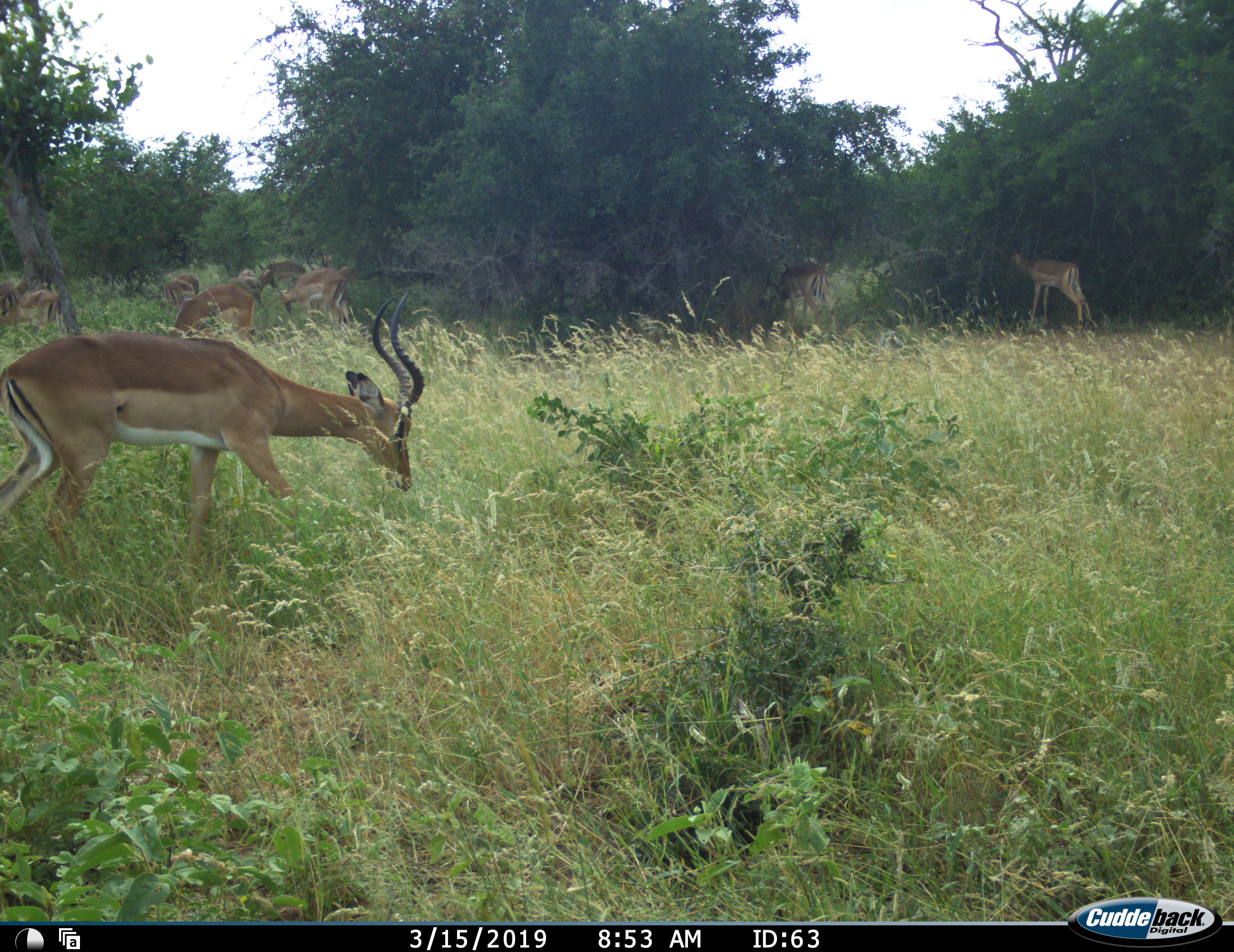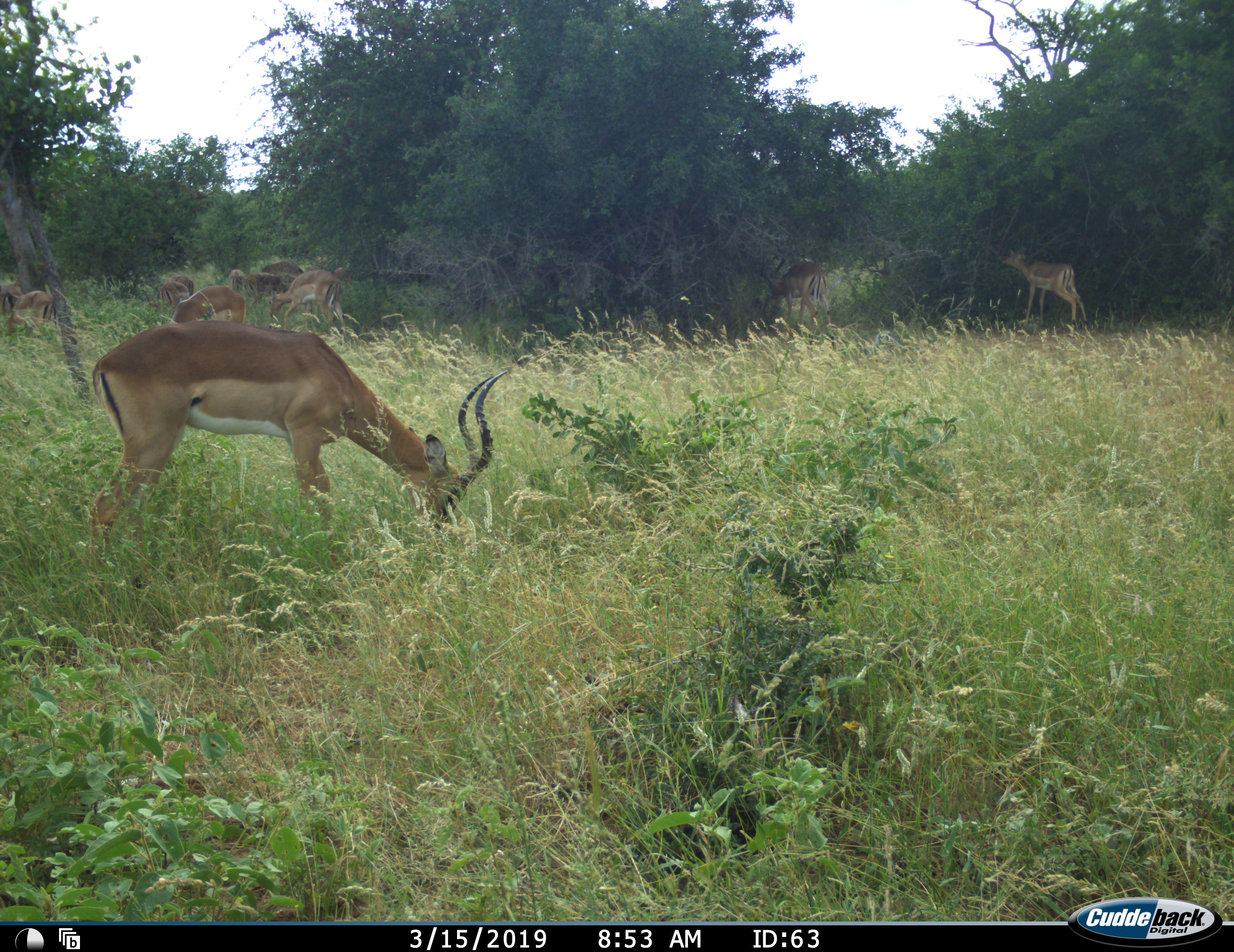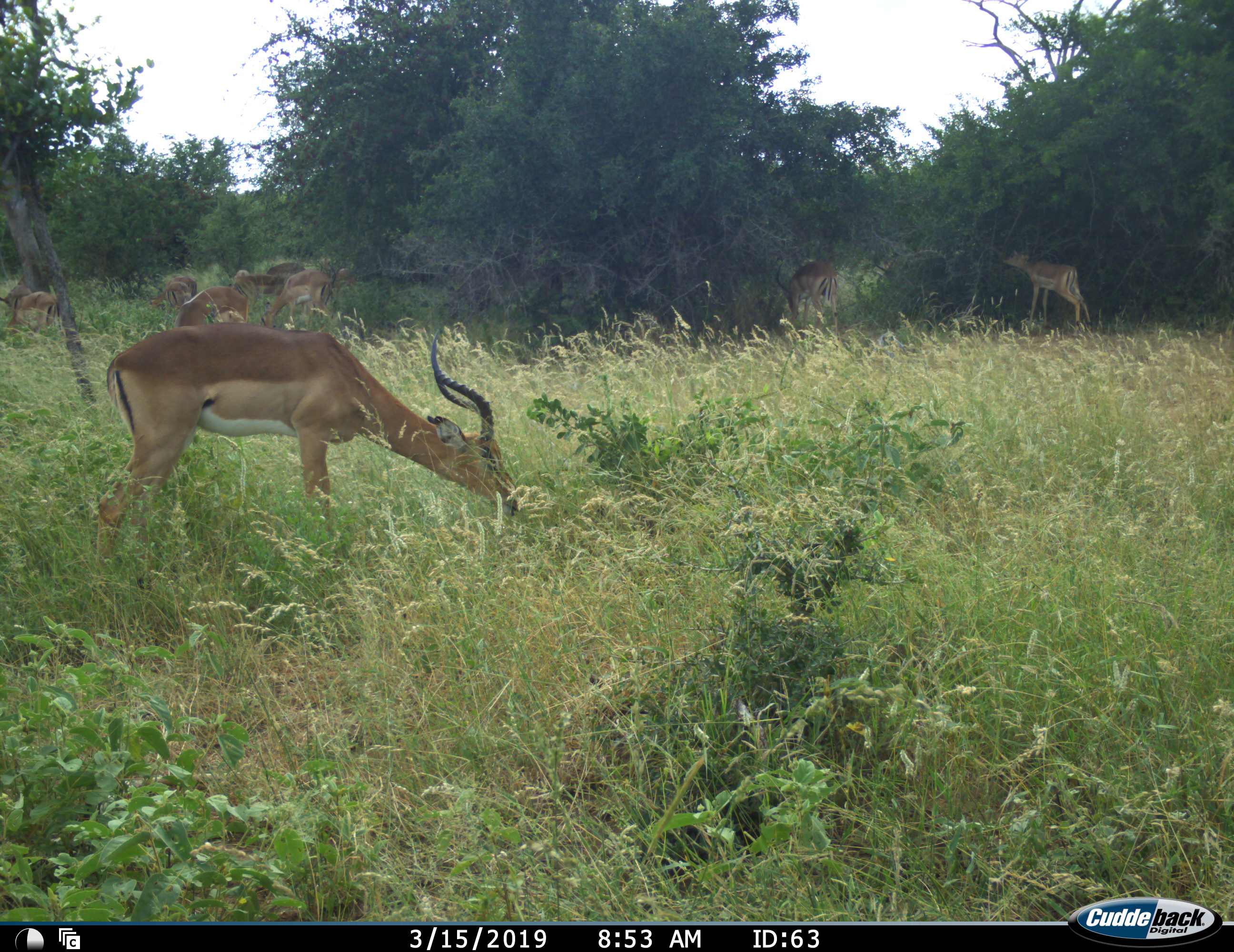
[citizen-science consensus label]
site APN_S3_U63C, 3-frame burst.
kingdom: Animalia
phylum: Chordata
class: Mammalia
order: Artiodactyla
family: Bovidae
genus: Aepyceros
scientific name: Aepyceros melampus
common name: impala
Impala (Aepyceros melampus), count 9. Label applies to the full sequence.